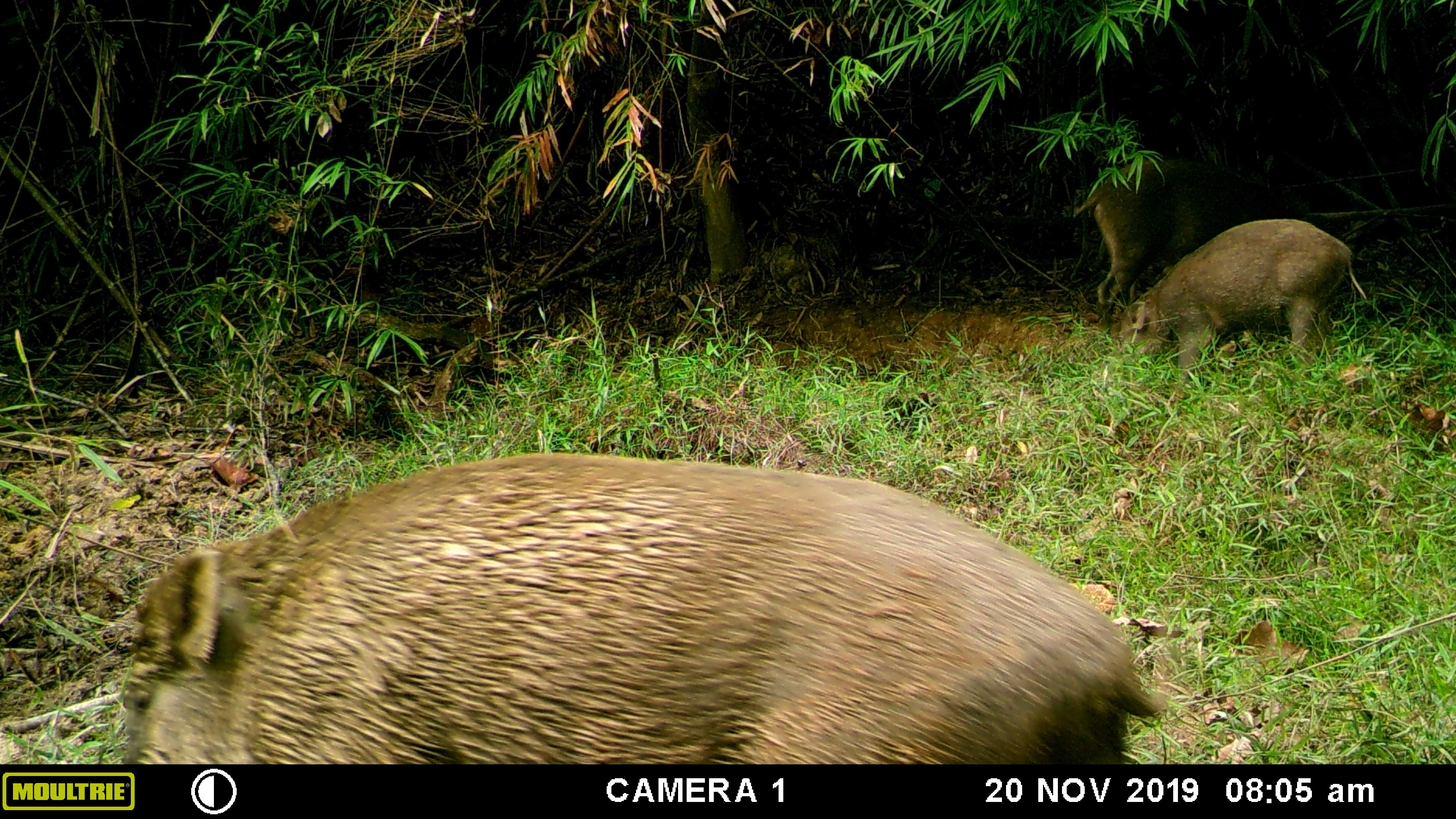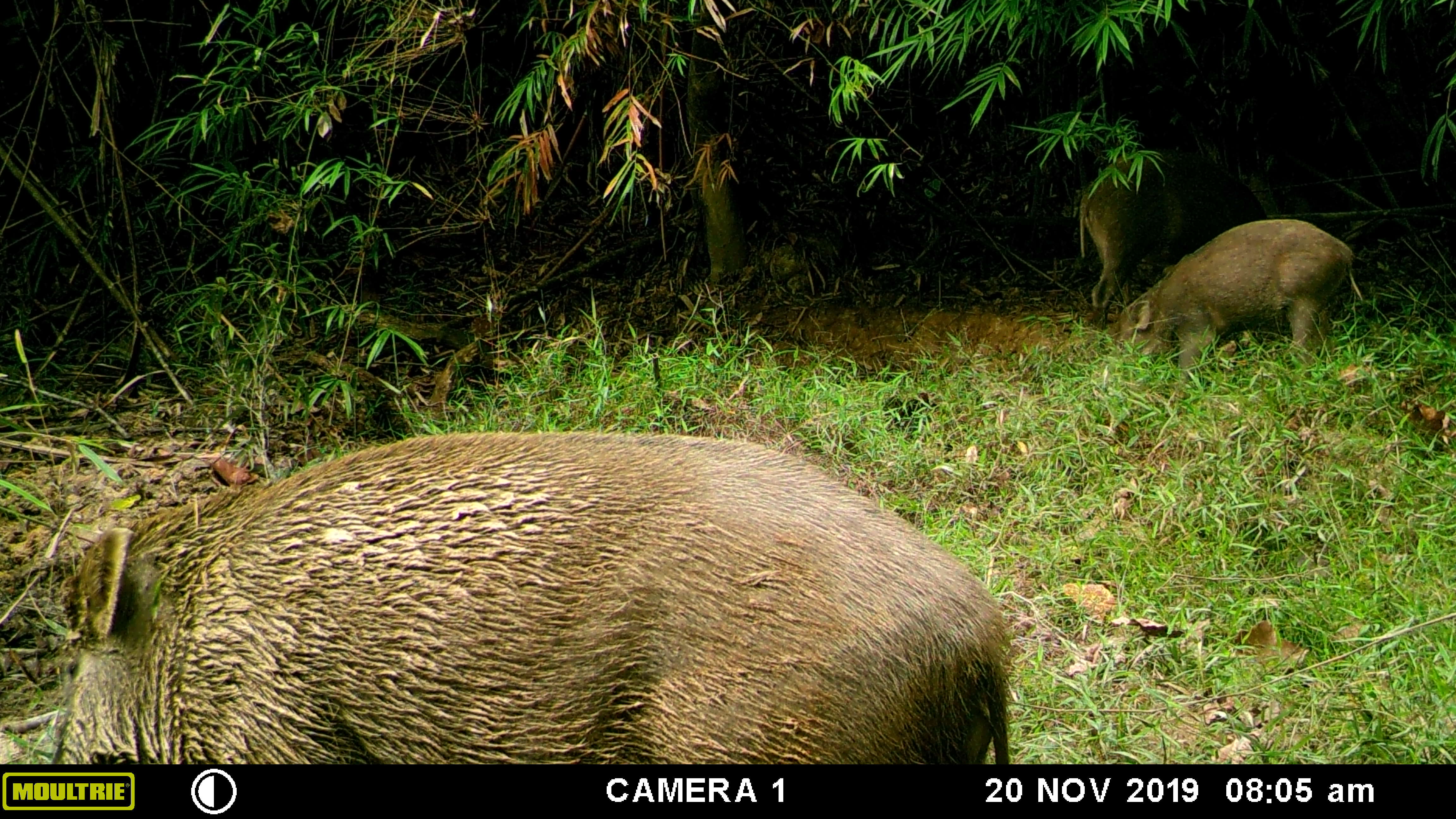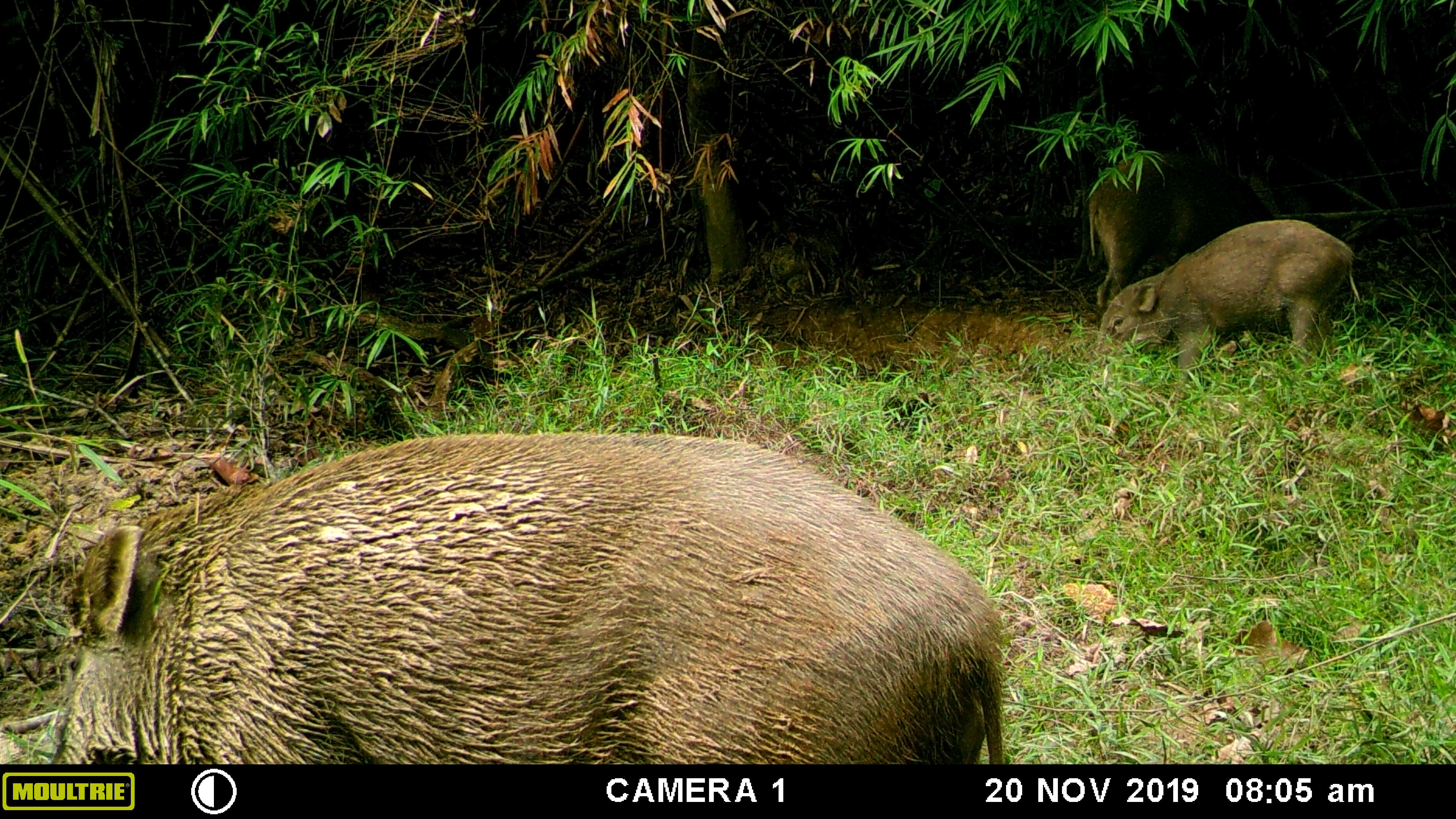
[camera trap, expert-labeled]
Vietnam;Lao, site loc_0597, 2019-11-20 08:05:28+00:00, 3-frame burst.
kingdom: Animalia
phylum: Chordata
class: Mammalia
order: Artiodactyla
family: Suidae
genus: Sus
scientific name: Sus scrofa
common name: eurasian wild pig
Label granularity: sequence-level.